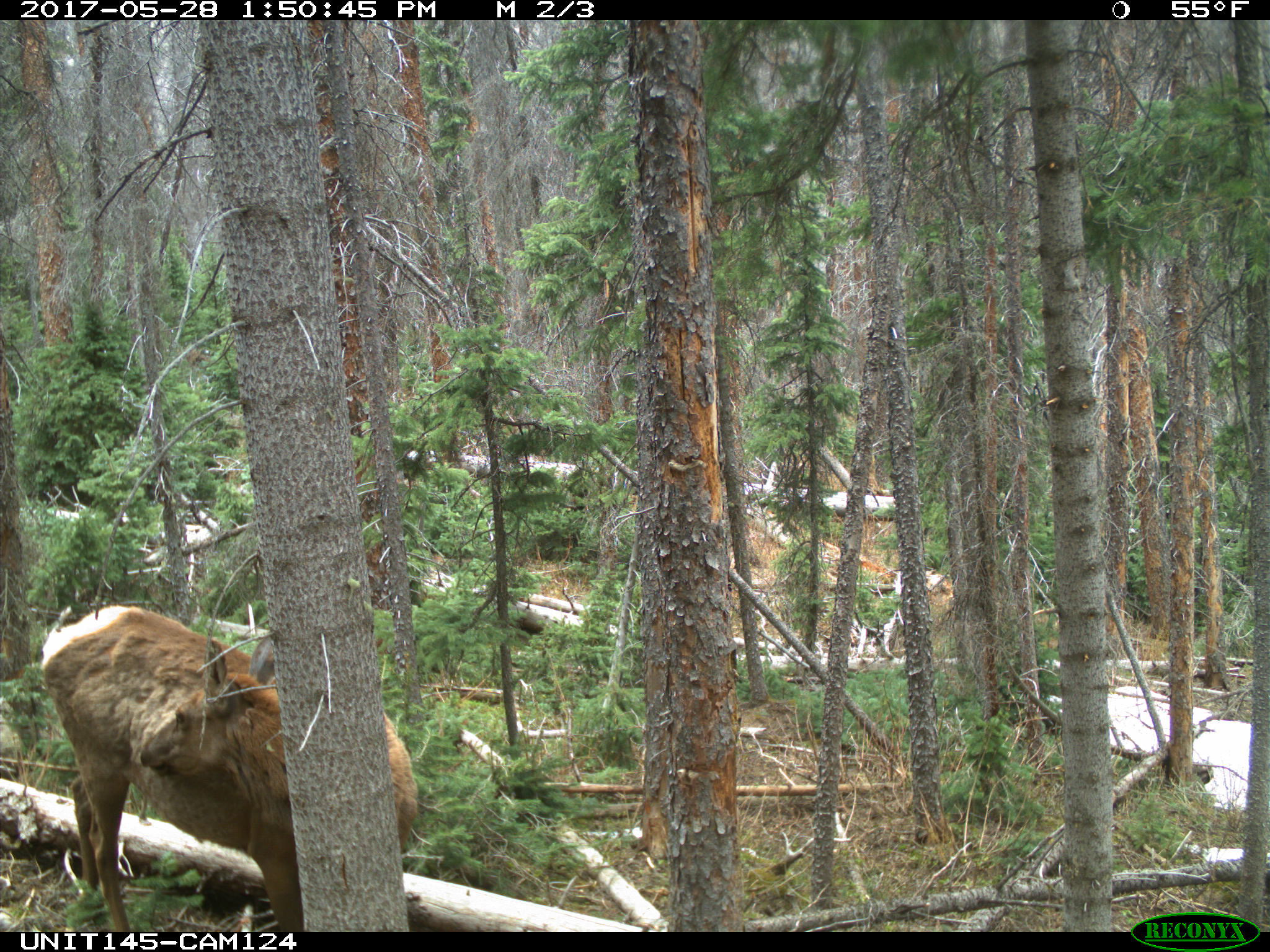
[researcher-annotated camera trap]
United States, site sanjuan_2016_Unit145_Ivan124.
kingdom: Animalia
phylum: Chordata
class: Mammalia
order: Artiodactyla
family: Cervidae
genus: Cervus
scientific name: Cervus elaphus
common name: red deer